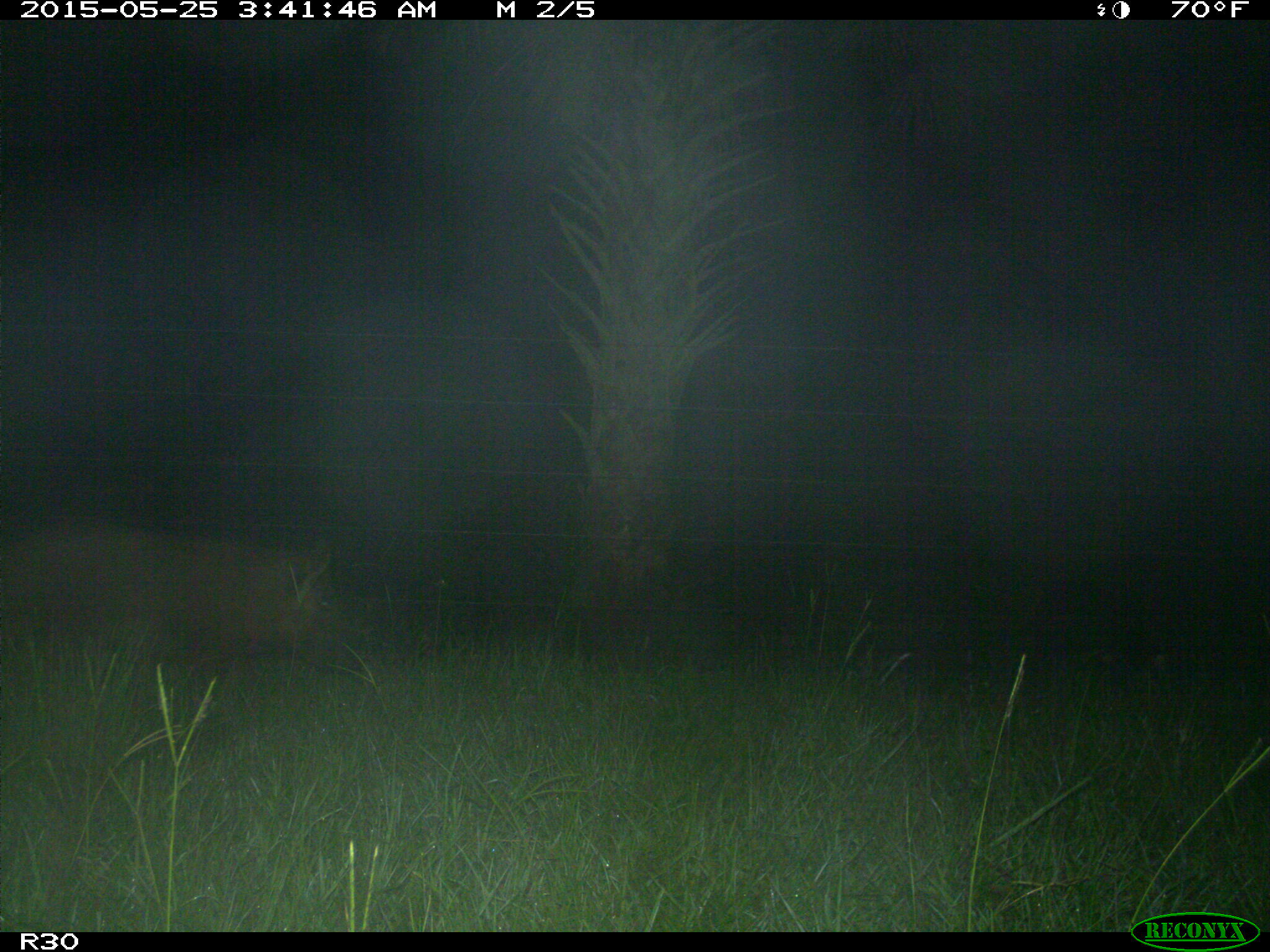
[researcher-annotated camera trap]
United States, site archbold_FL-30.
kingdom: Animalia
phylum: Chordata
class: Mammalia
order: Artiodactyla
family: Suidae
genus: Sus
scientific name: Sus scrofa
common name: wild boar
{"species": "Sus scrofa (wild boar)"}